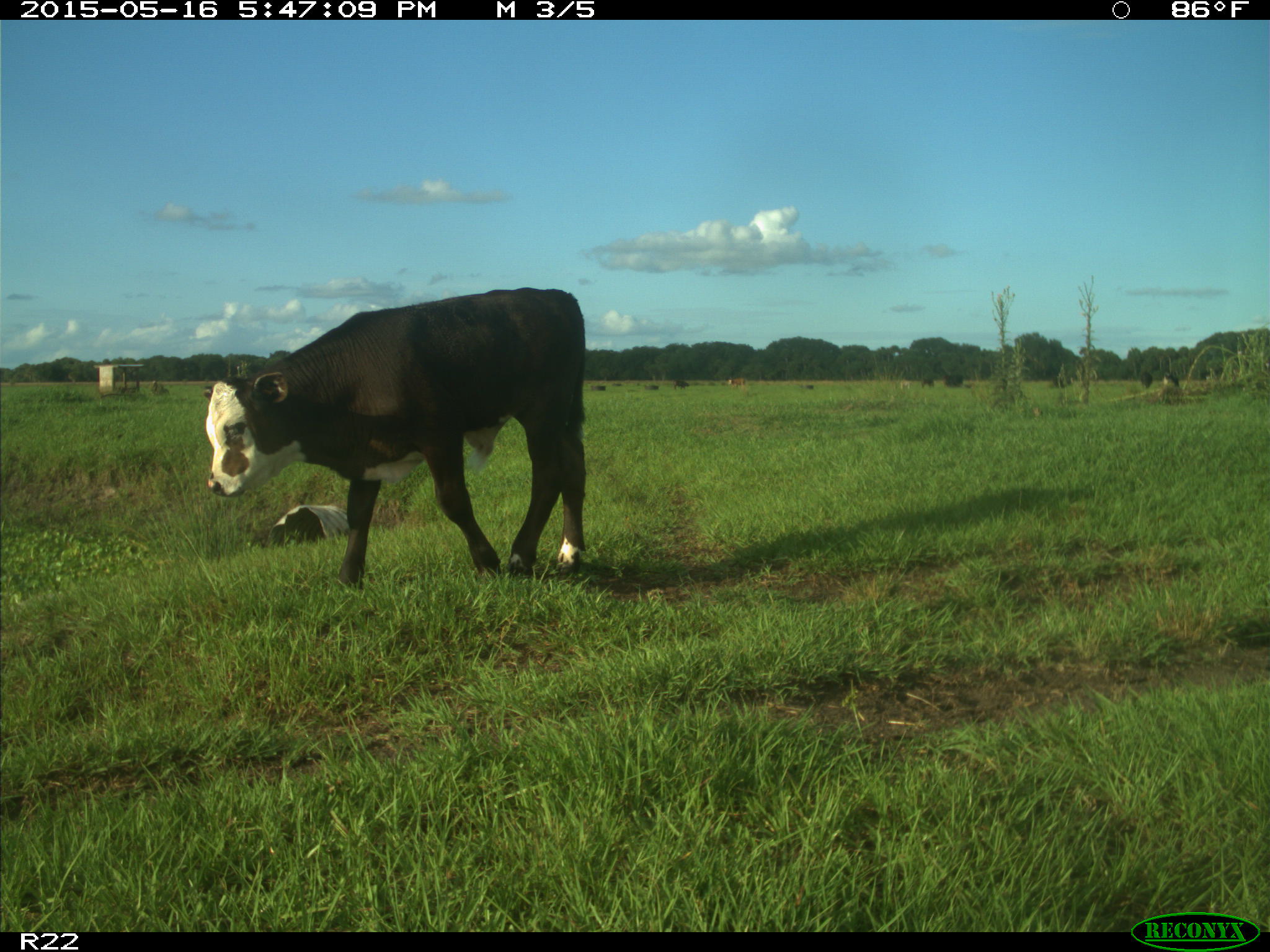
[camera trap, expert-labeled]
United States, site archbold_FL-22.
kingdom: Animalia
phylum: Chordata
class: Mammalia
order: Artiodactyla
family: Bovidae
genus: Bos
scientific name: Bos taurus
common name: domestic cow